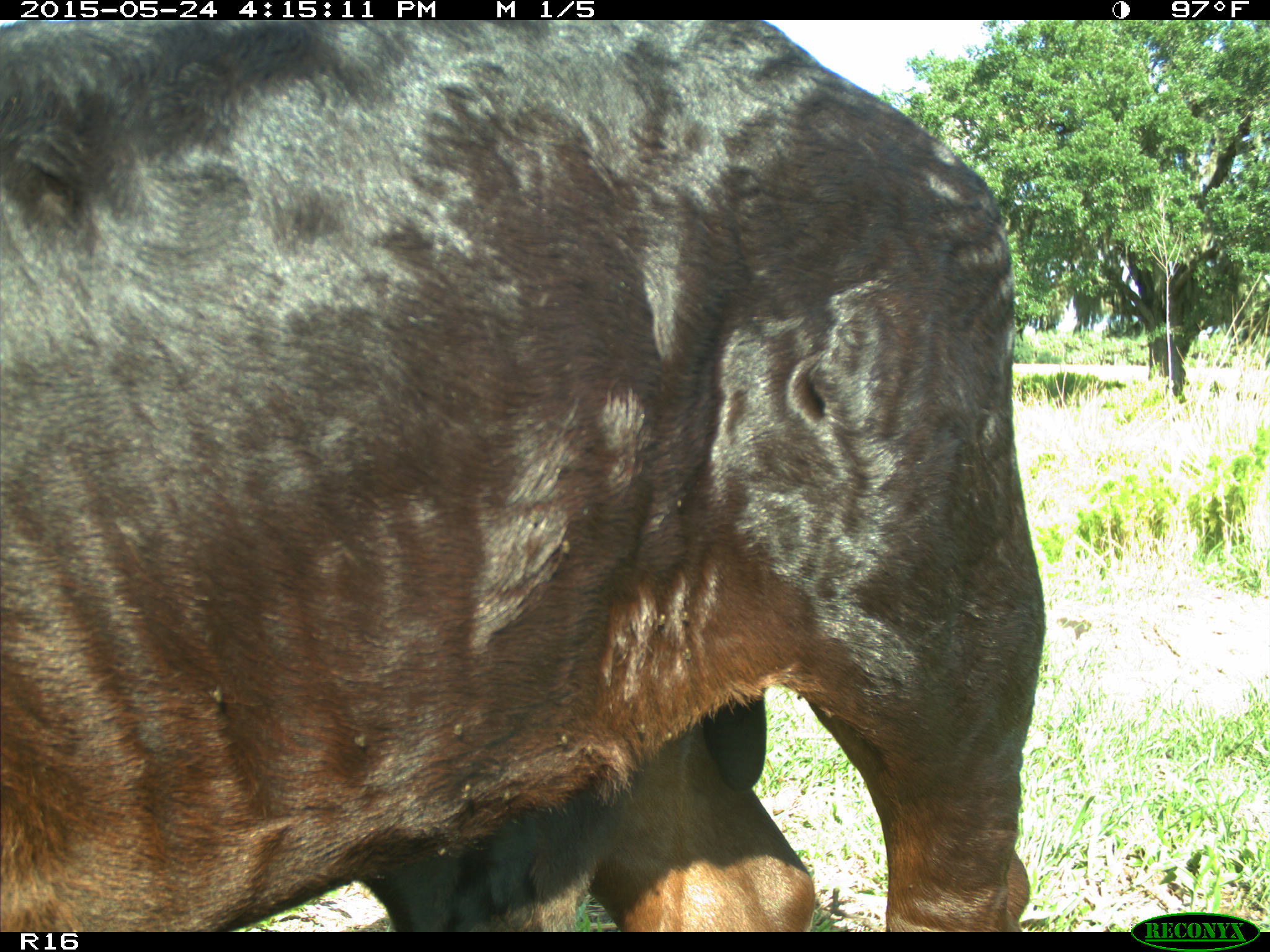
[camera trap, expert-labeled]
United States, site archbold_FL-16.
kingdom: Animalia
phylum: Chordata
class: Mammalia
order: Artiodactyla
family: Bovidae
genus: Bos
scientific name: Bos taurus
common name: domestic cow